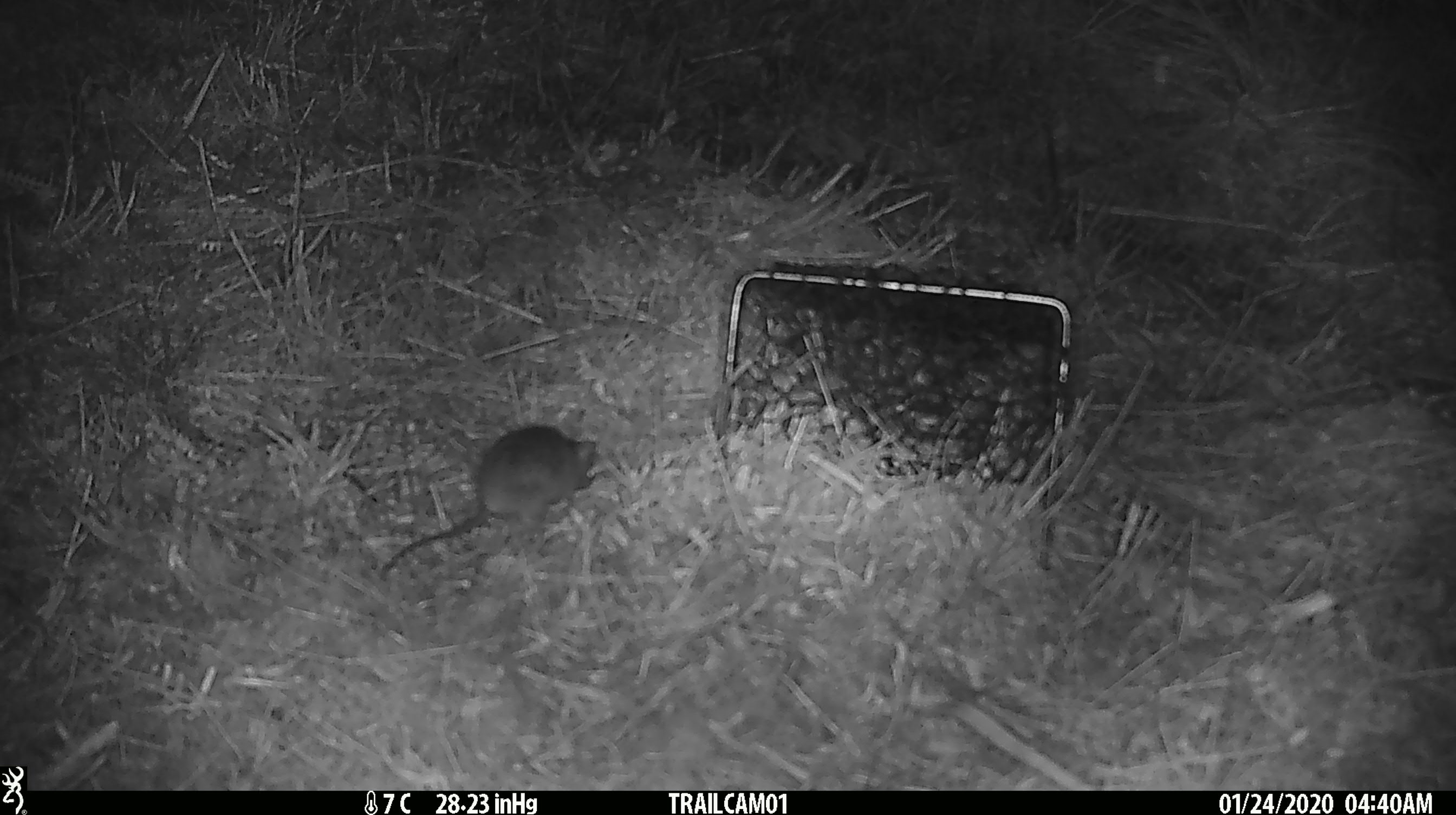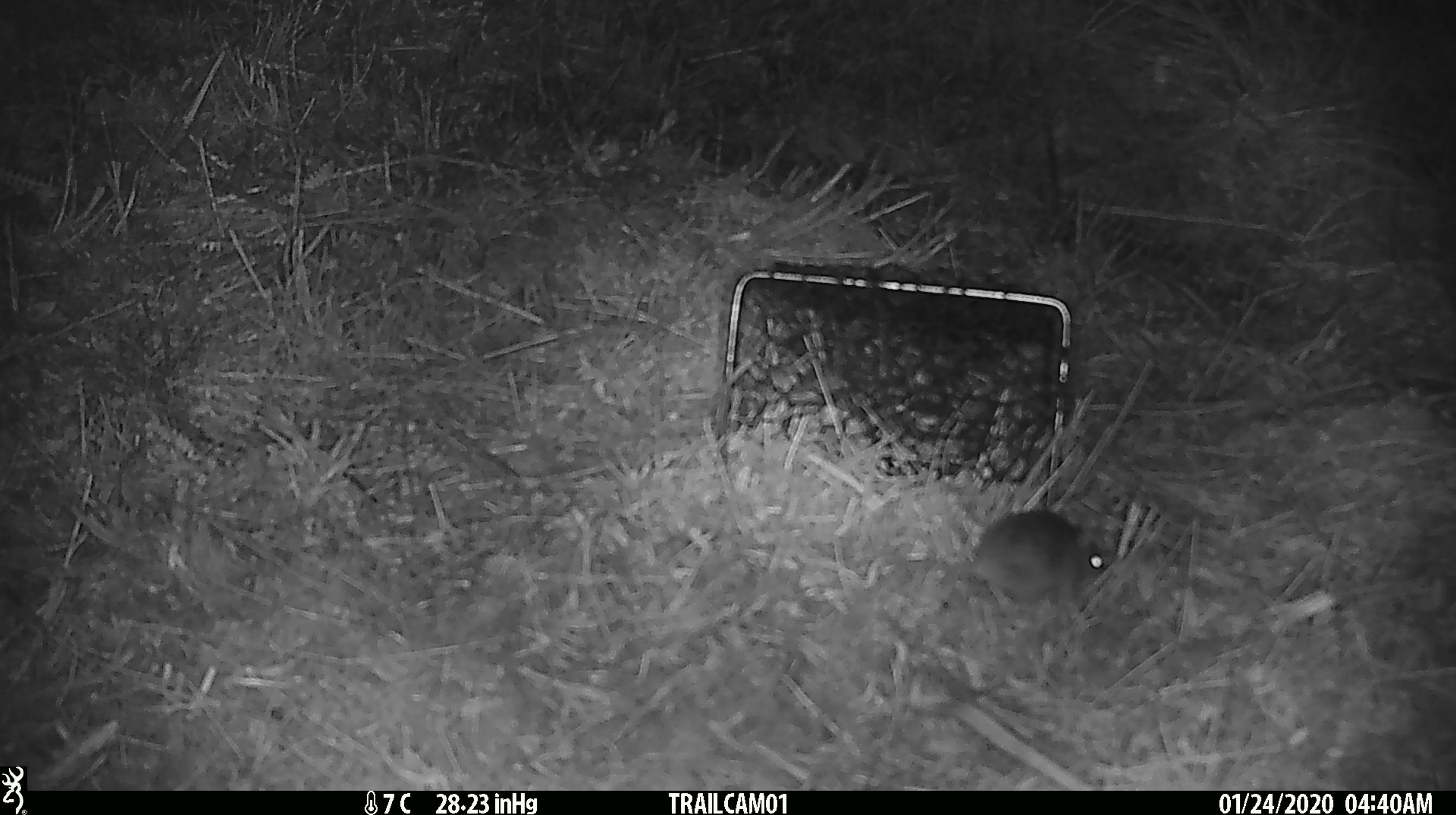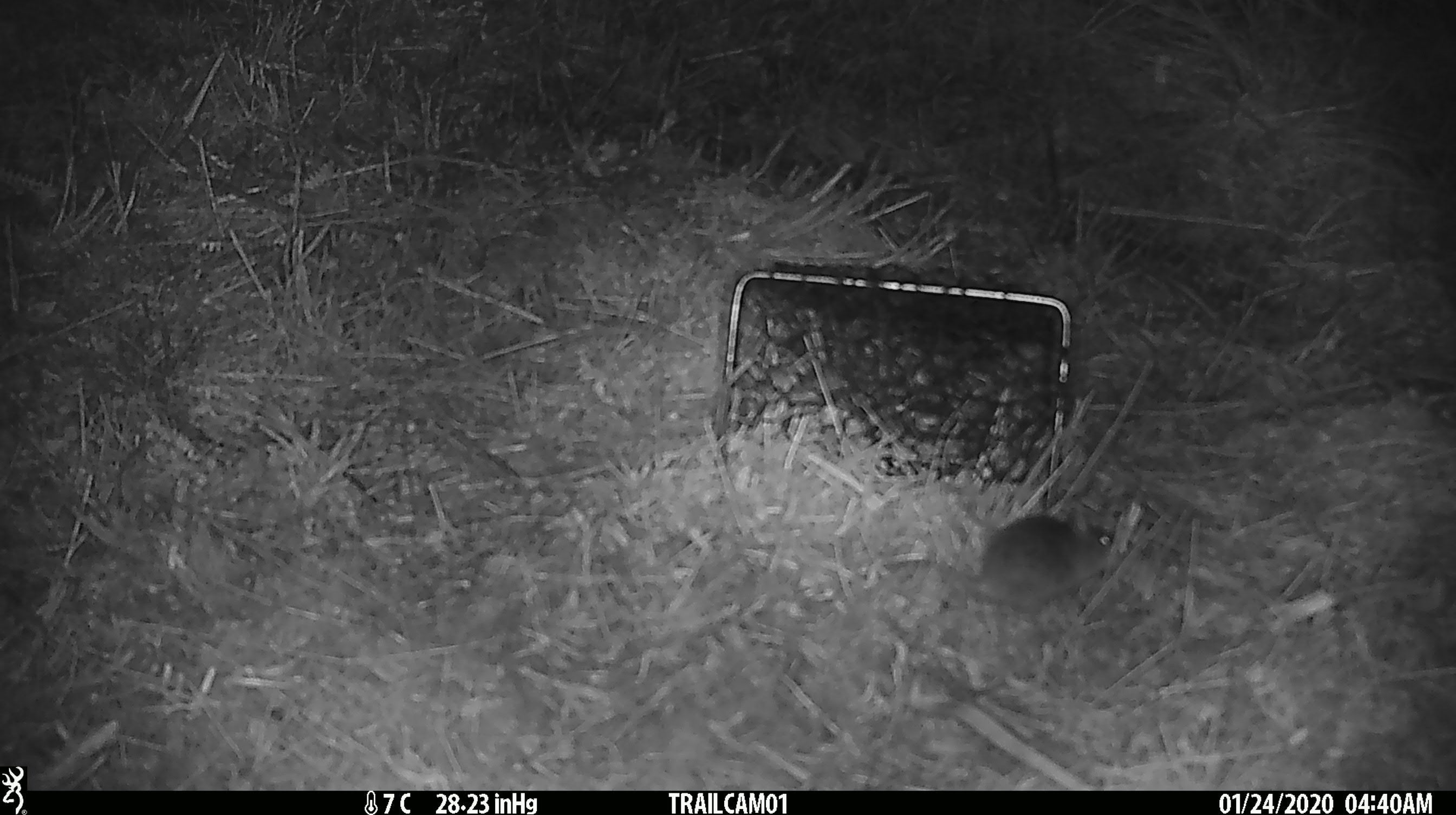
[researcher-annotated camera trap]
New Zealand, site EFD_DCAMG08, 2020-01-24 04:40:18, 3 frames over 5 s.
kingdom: Animalia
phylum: Chordata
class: Mammalia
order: Rodentia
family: Muridae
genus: Mus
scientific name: Mus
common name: mouse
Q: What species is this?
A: Mouse (Mus).